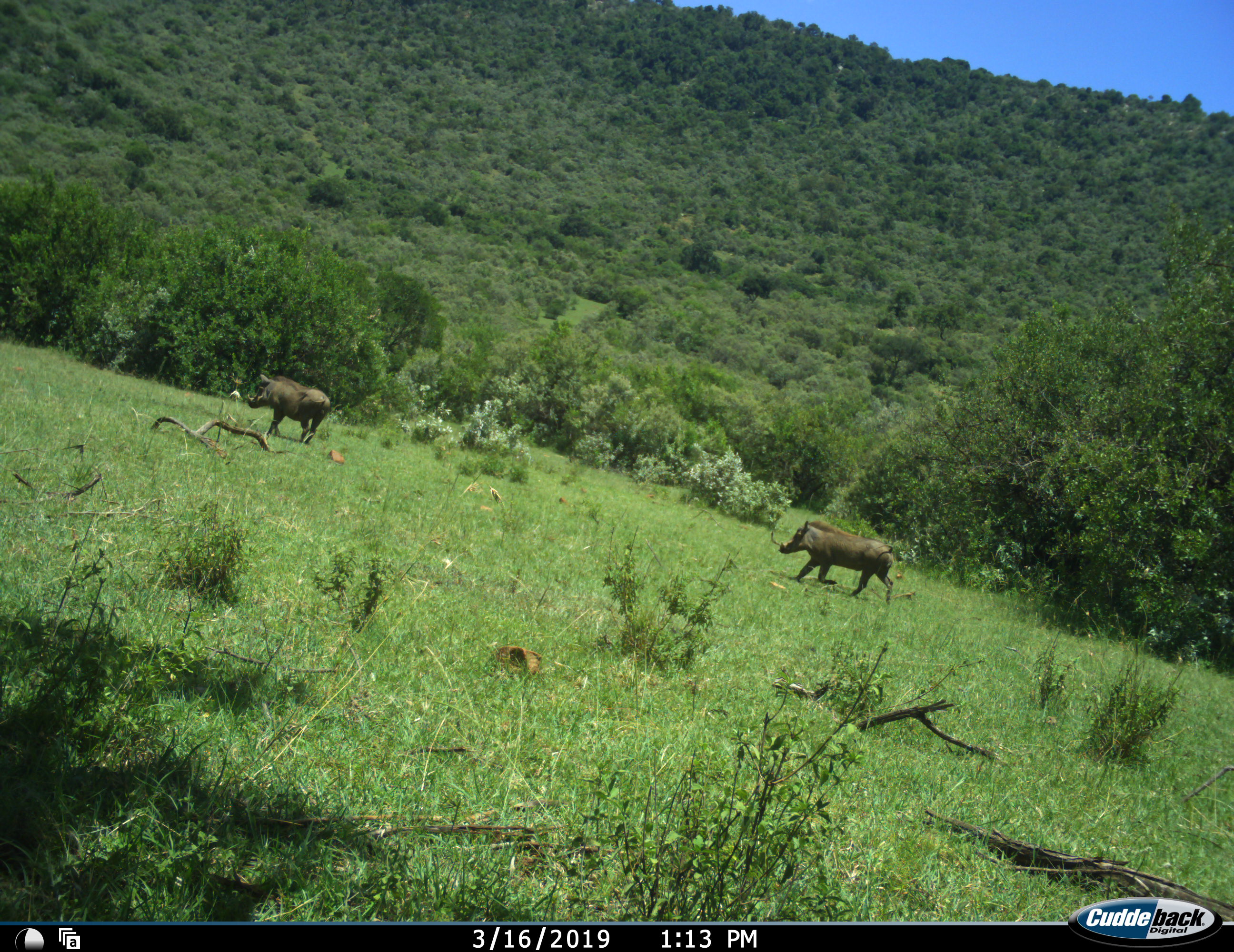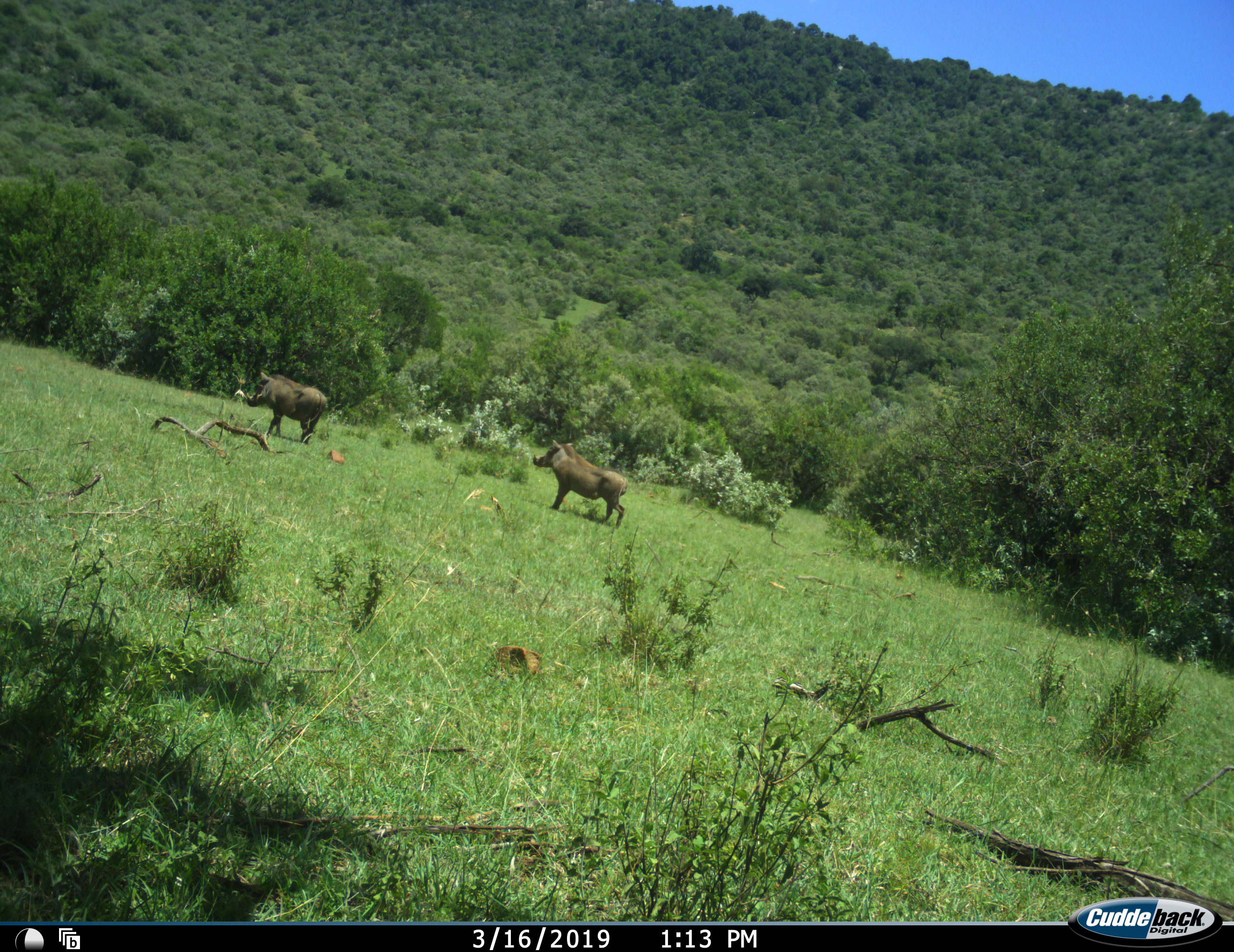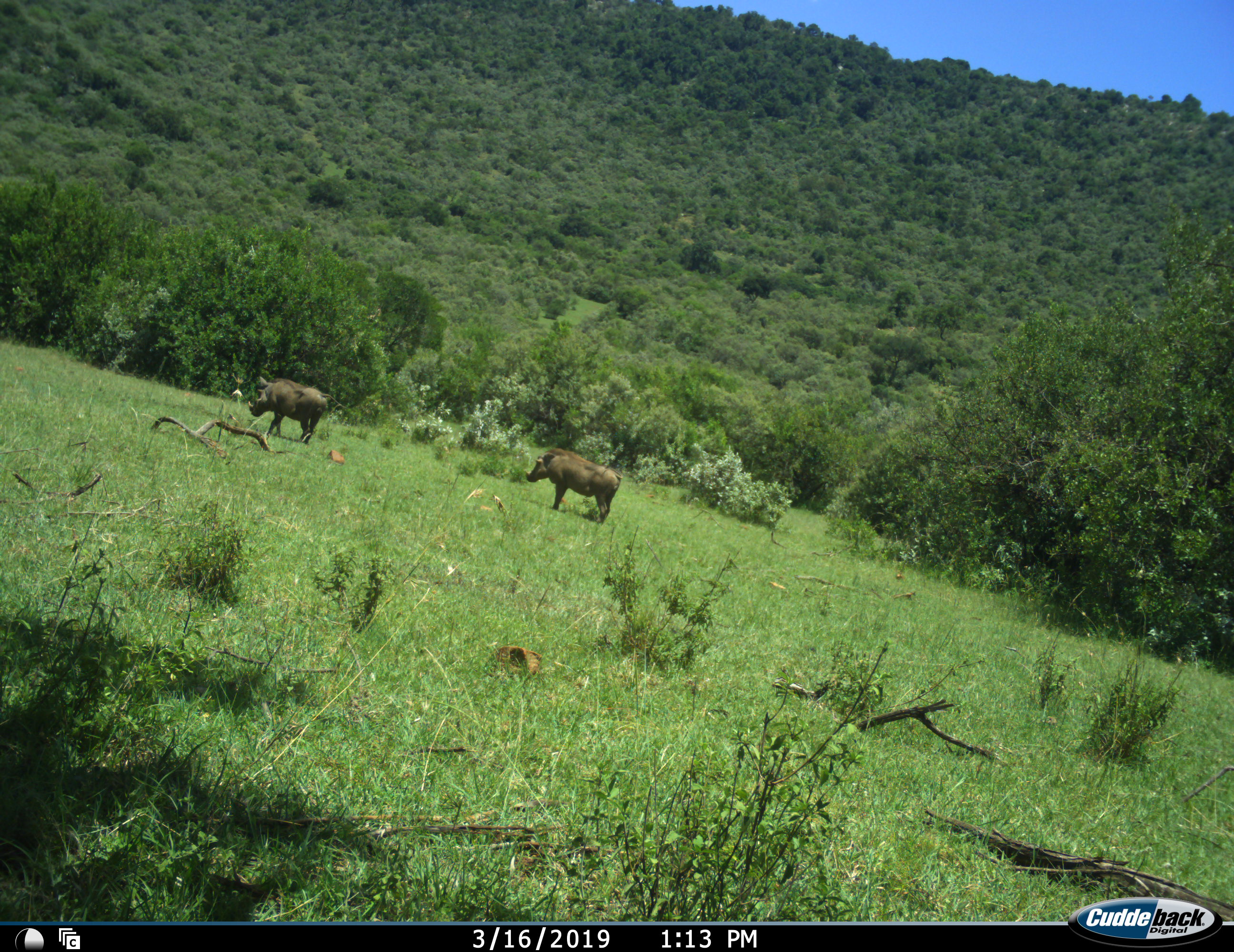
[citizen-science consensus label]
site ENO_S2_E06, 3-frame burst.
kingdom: Animalia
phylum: Chordata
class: Mammalia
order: Artiodactyla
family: Suidae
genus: Phacochoerus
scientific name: Phacochoerus africanus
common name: warthog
Warthog (Phacochoerus africanus), count 2. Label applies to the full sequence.